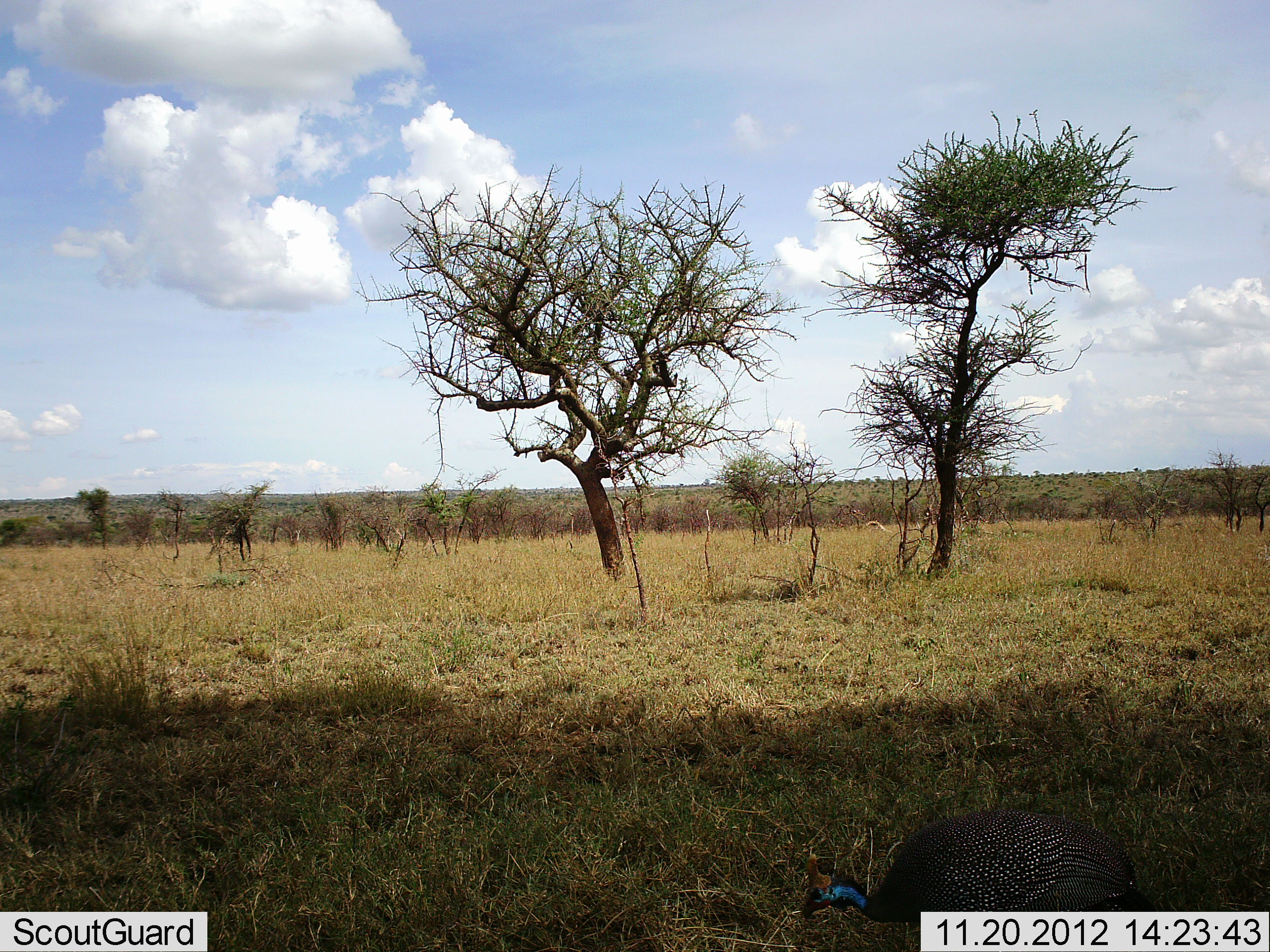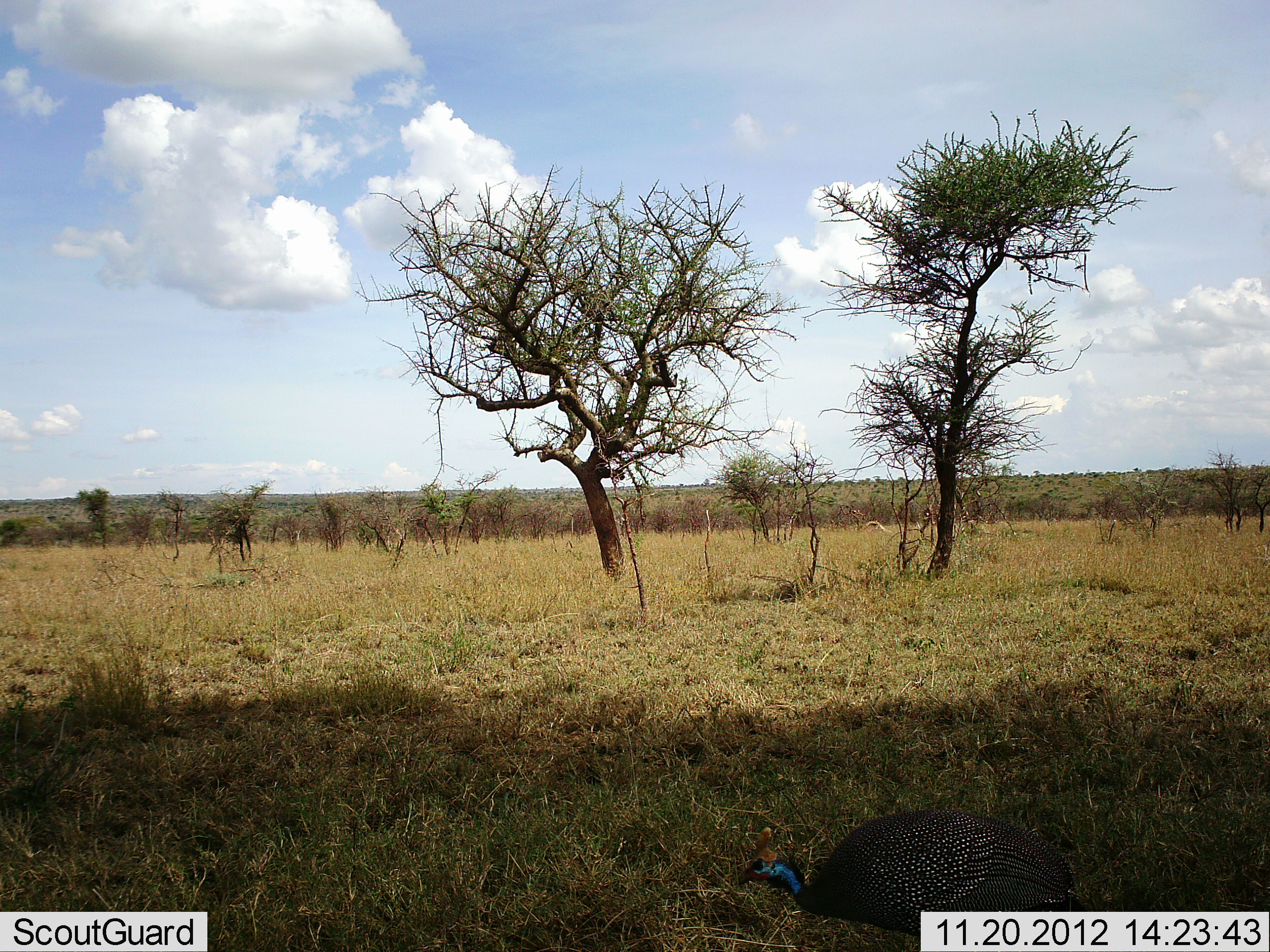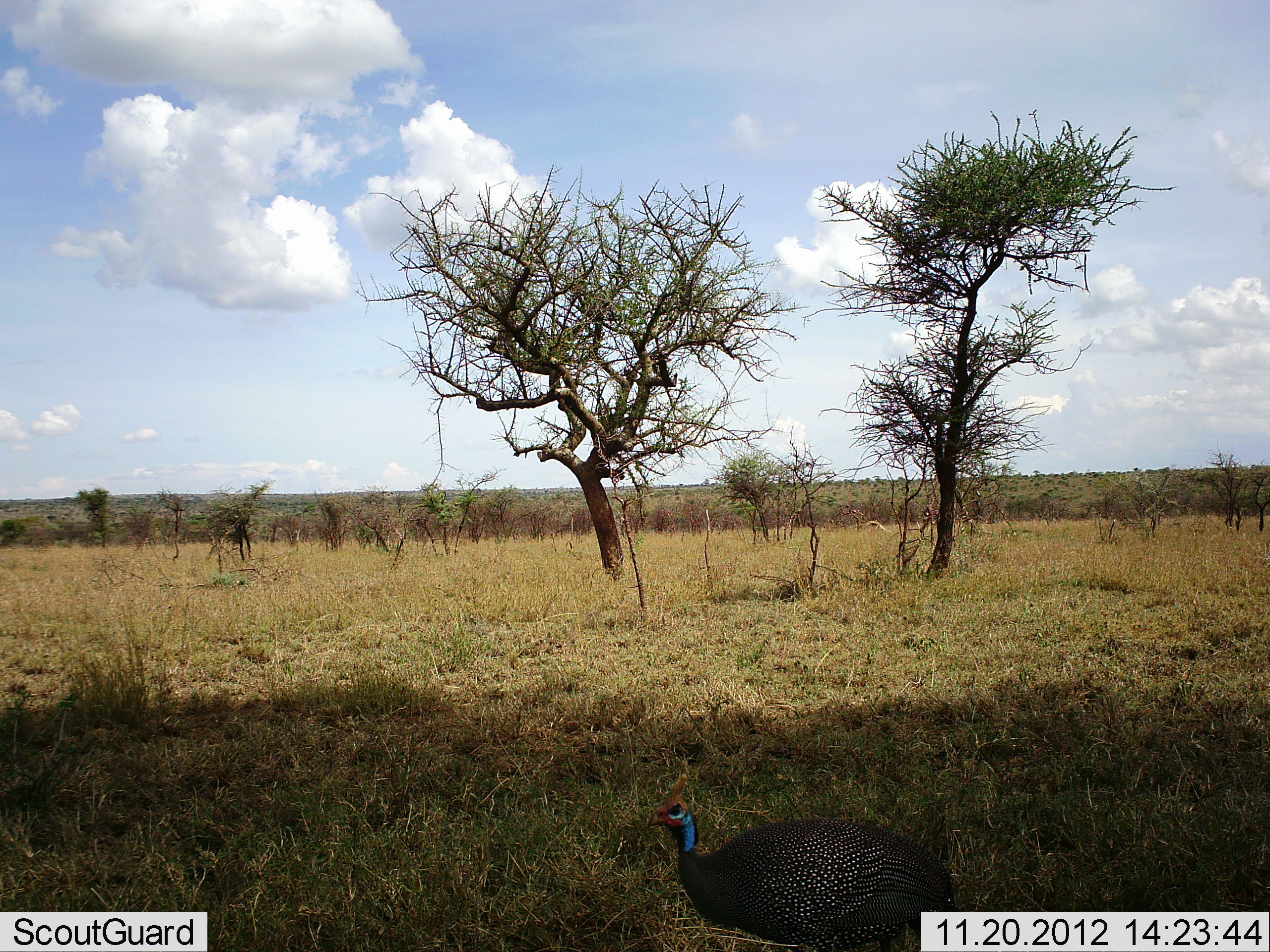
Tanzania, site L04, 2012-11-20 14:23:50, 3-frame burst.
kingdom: Animalia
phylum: Chordata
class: Aves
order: Galliformes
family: Numididae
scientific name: Numididae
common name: guinea fowl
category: guineafowl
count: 1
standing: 0%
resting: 0%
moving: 100%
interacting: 0%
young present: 0%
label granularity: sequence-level